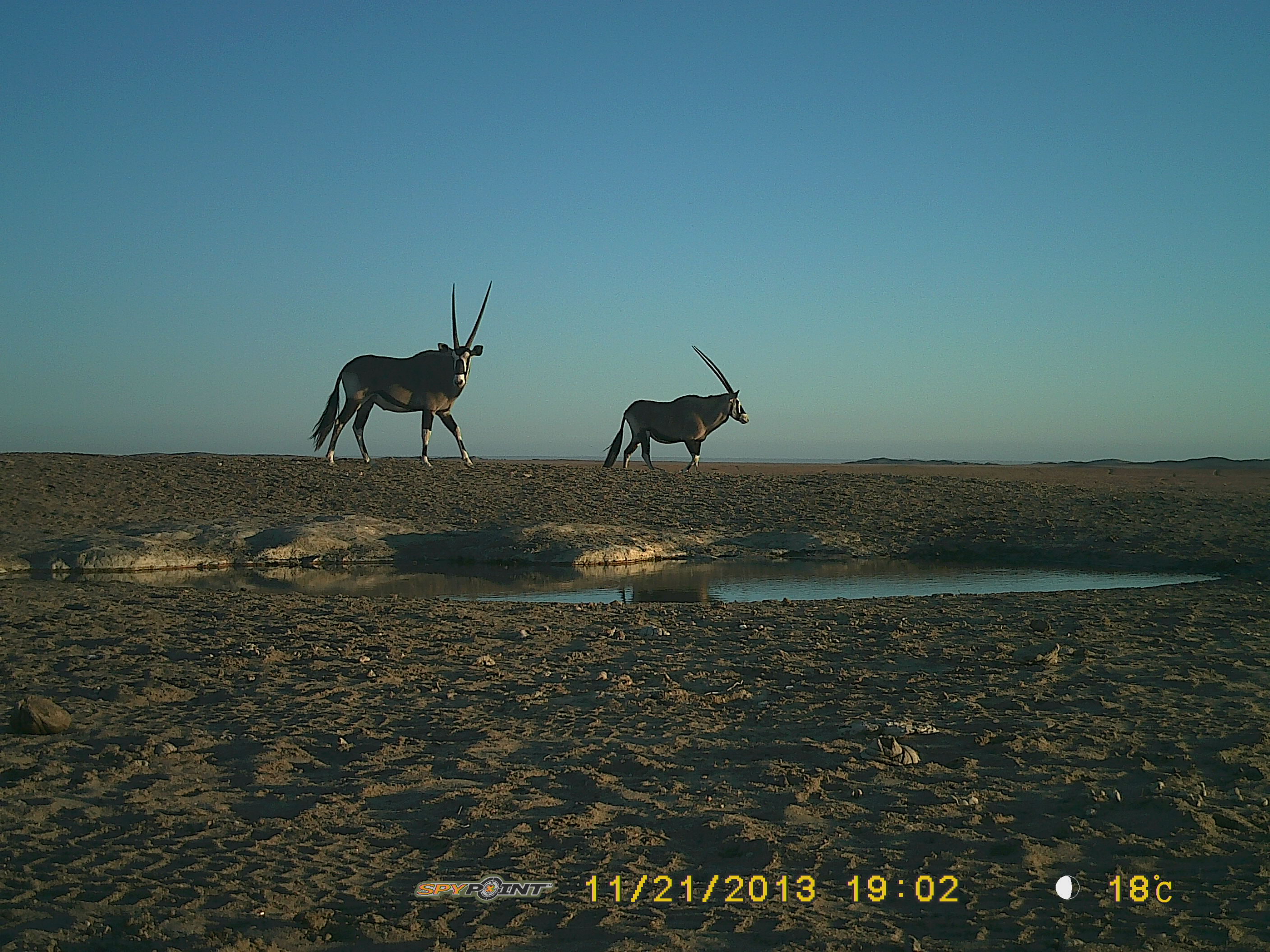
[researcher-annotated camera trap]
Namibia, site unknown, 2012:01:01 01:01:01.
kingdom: Animalia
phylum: Chordata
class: Mammalia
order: Artiodactyla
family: Bovidae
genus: Oryx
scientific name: Oryx gazella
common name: gemsbok